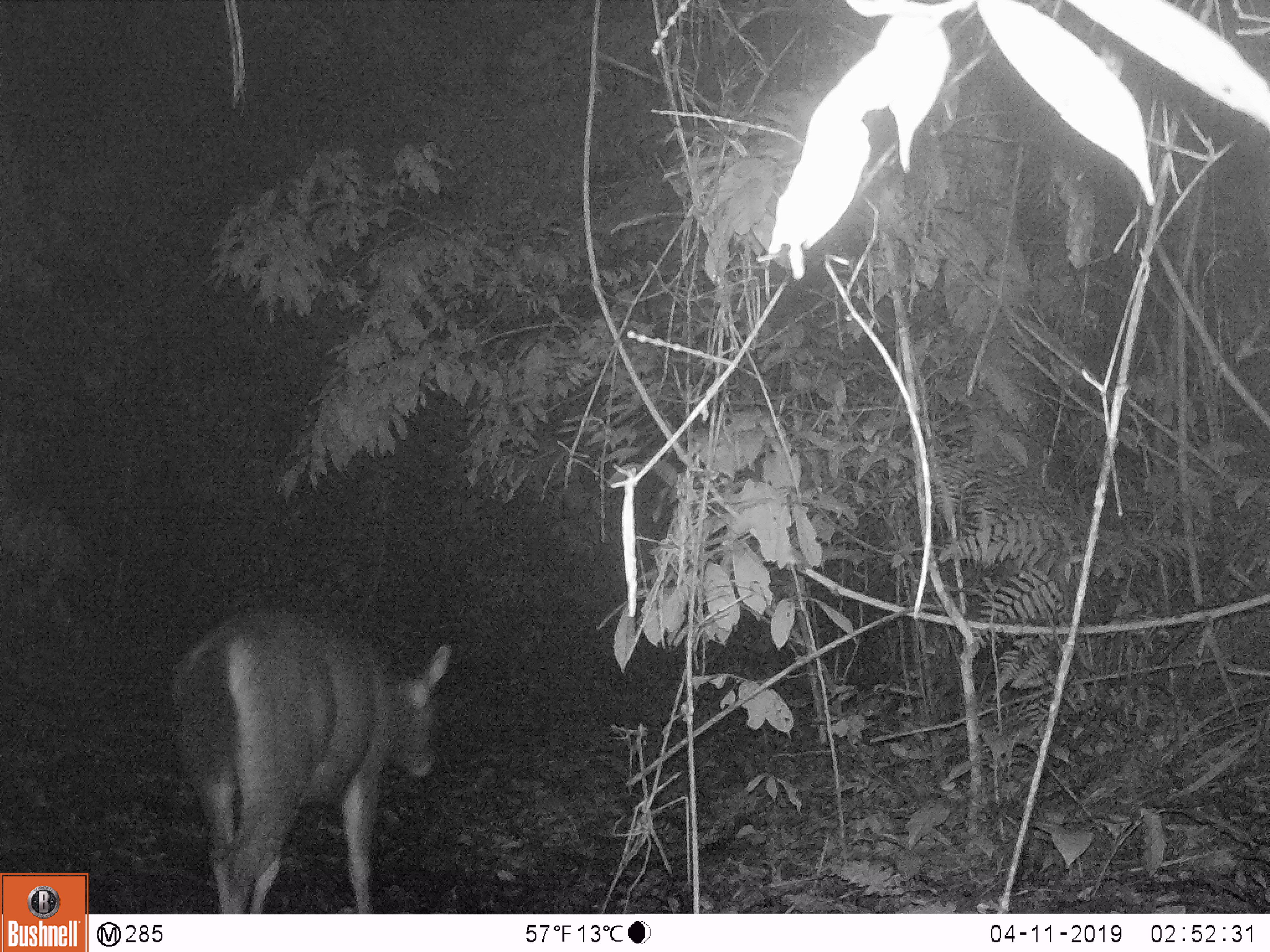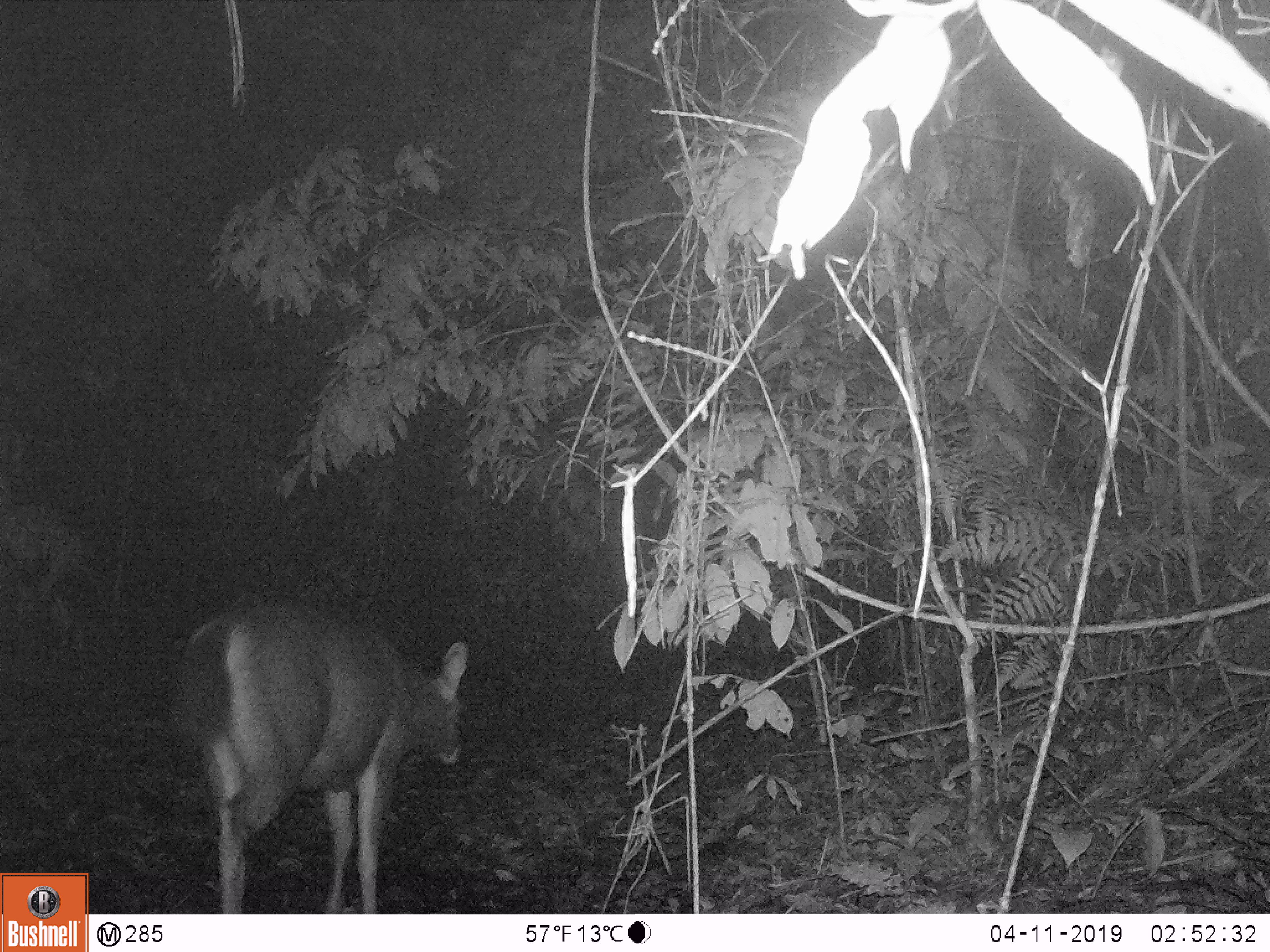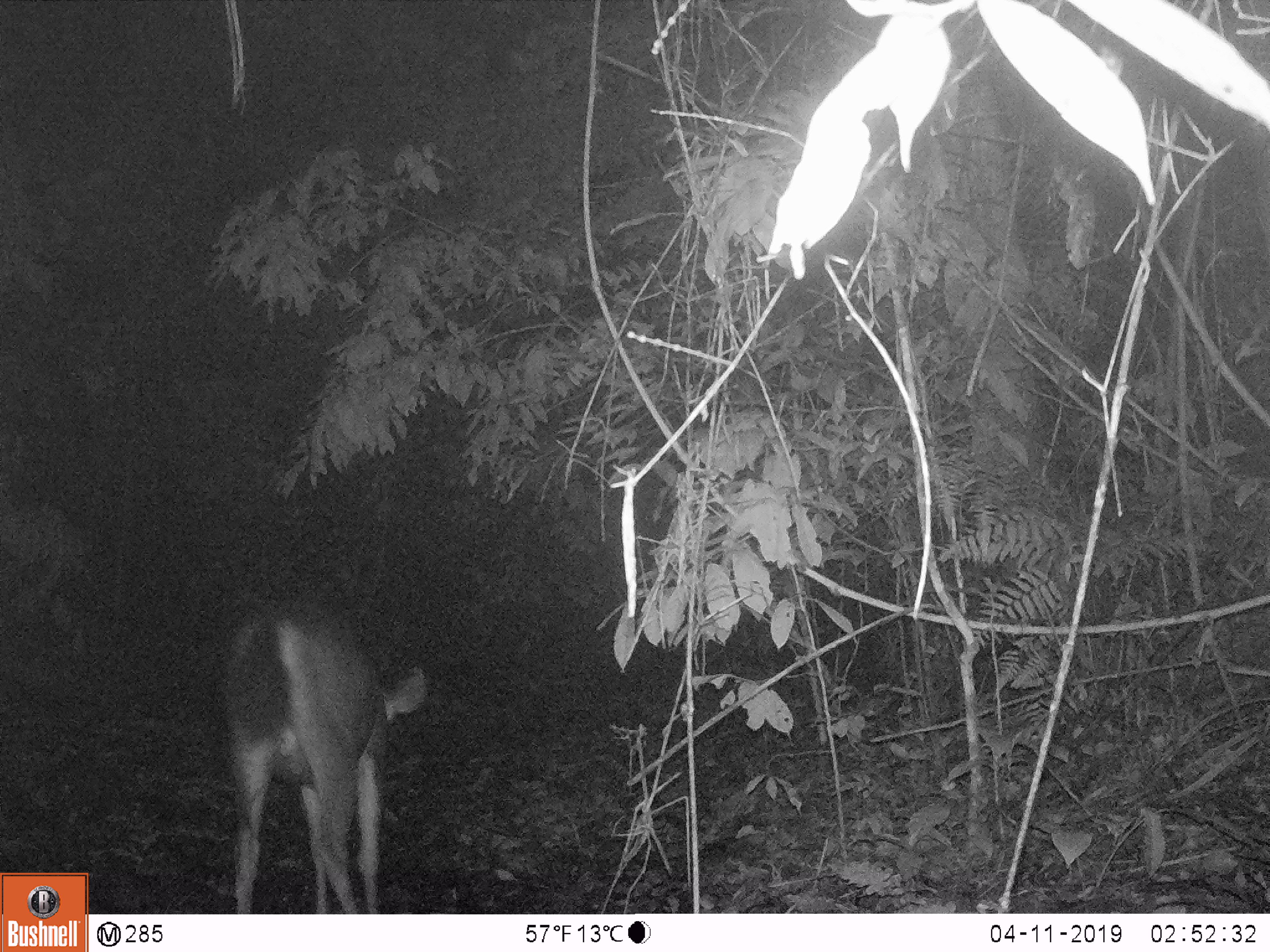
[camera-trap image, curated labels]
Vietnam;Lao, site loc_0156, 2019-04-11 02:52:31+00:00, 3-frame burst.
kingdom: Animalia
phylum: Chordata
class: Mammalia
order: Artiodactyla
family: Cervidae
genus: Rusa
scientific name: Rusa unicolor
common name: sambar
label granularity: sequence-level